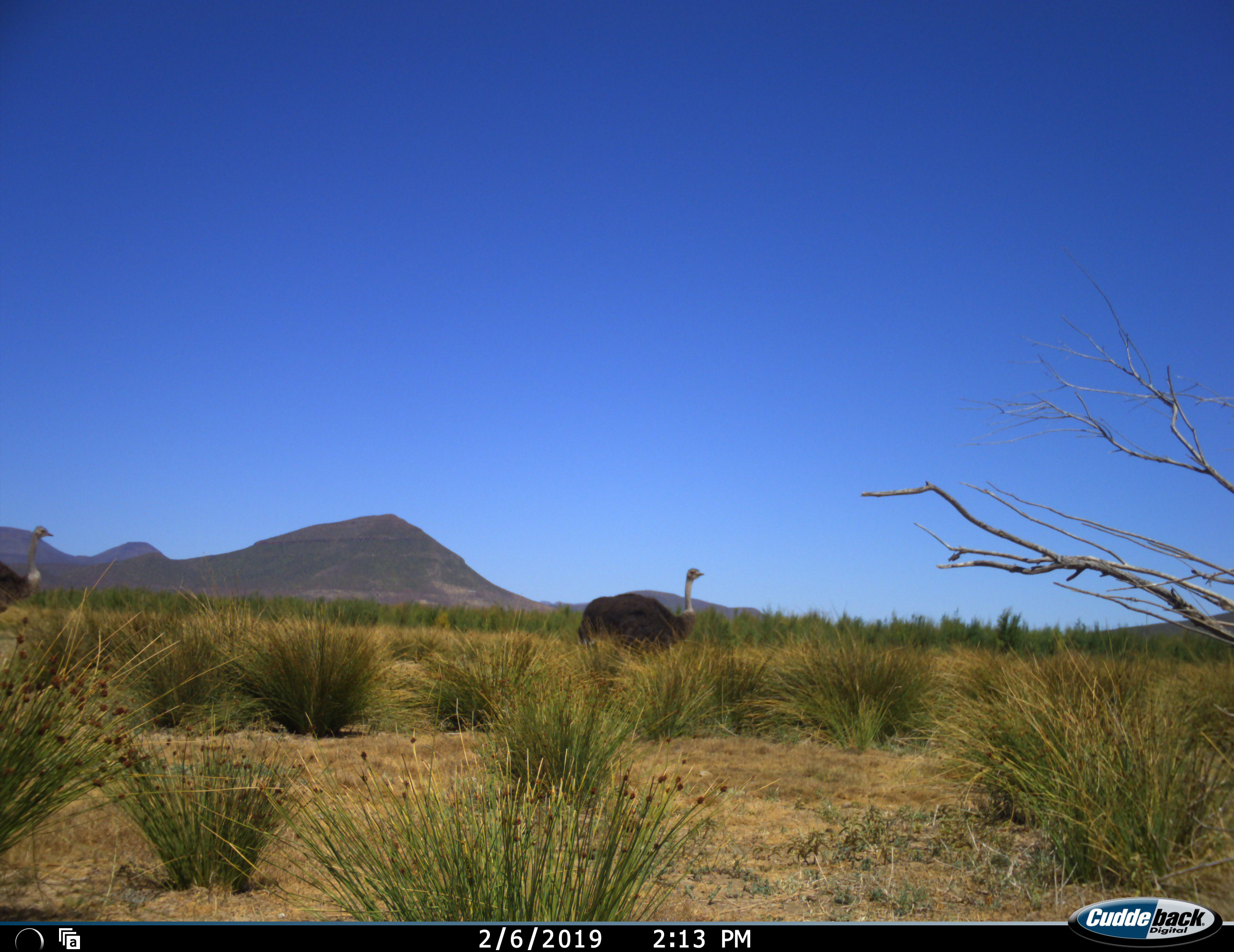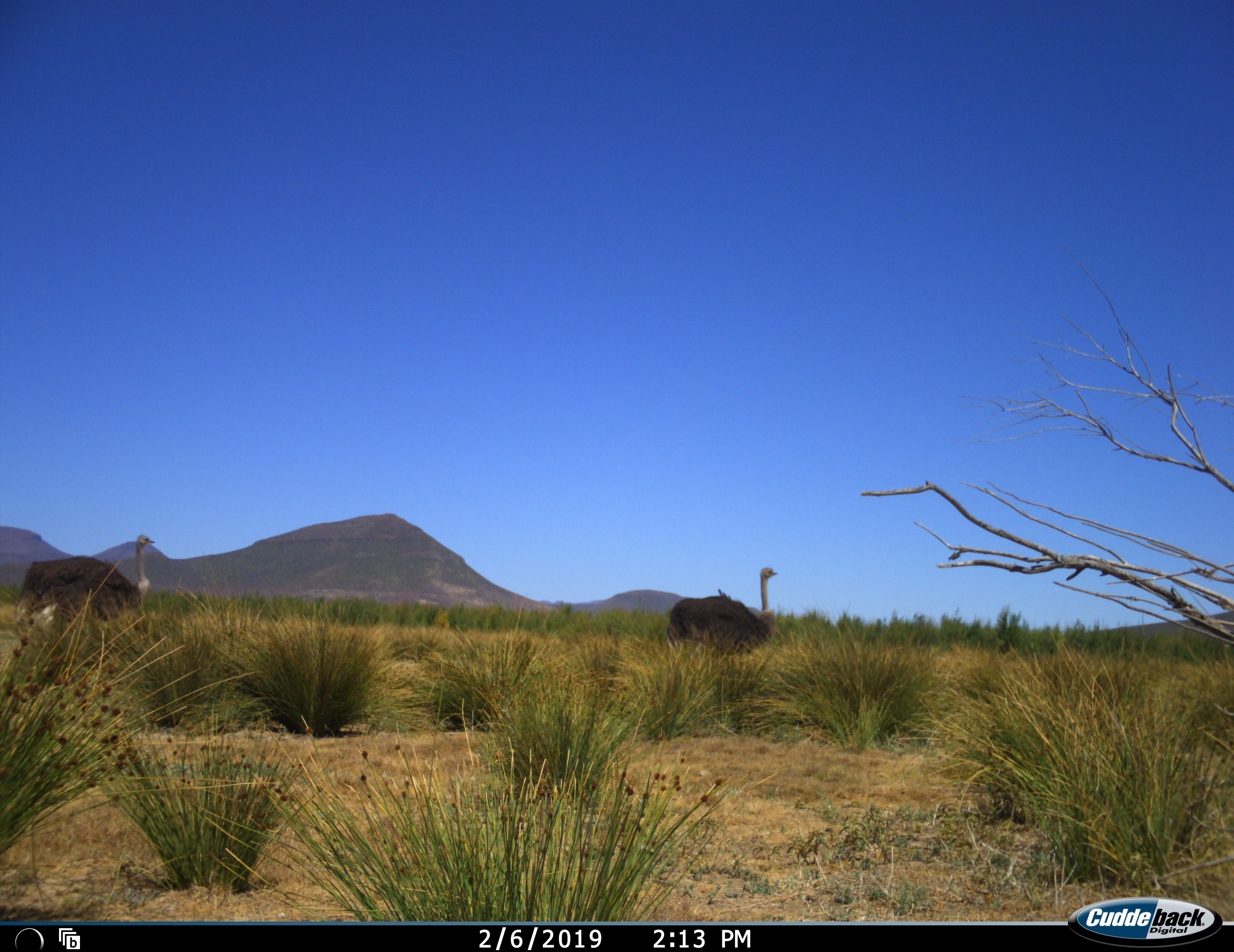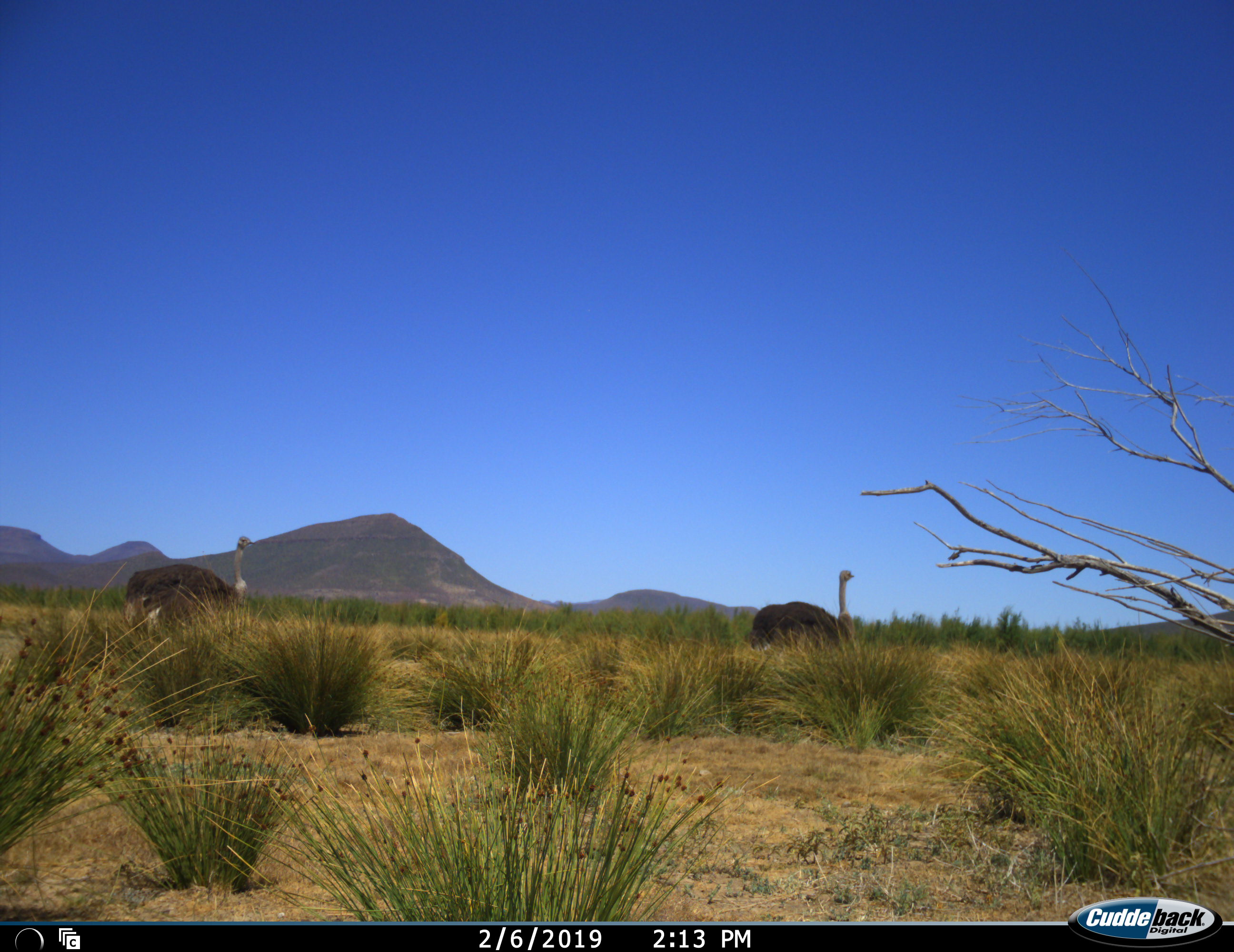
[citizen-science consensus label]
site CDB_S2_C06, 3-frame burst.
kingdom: Animalia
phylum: Chordata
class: Aves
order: Struthioniformes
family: Struthionidae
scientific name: Struthionidae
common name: ostrich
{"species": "ostrich (Struthionidae)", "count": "2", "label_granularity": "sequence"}